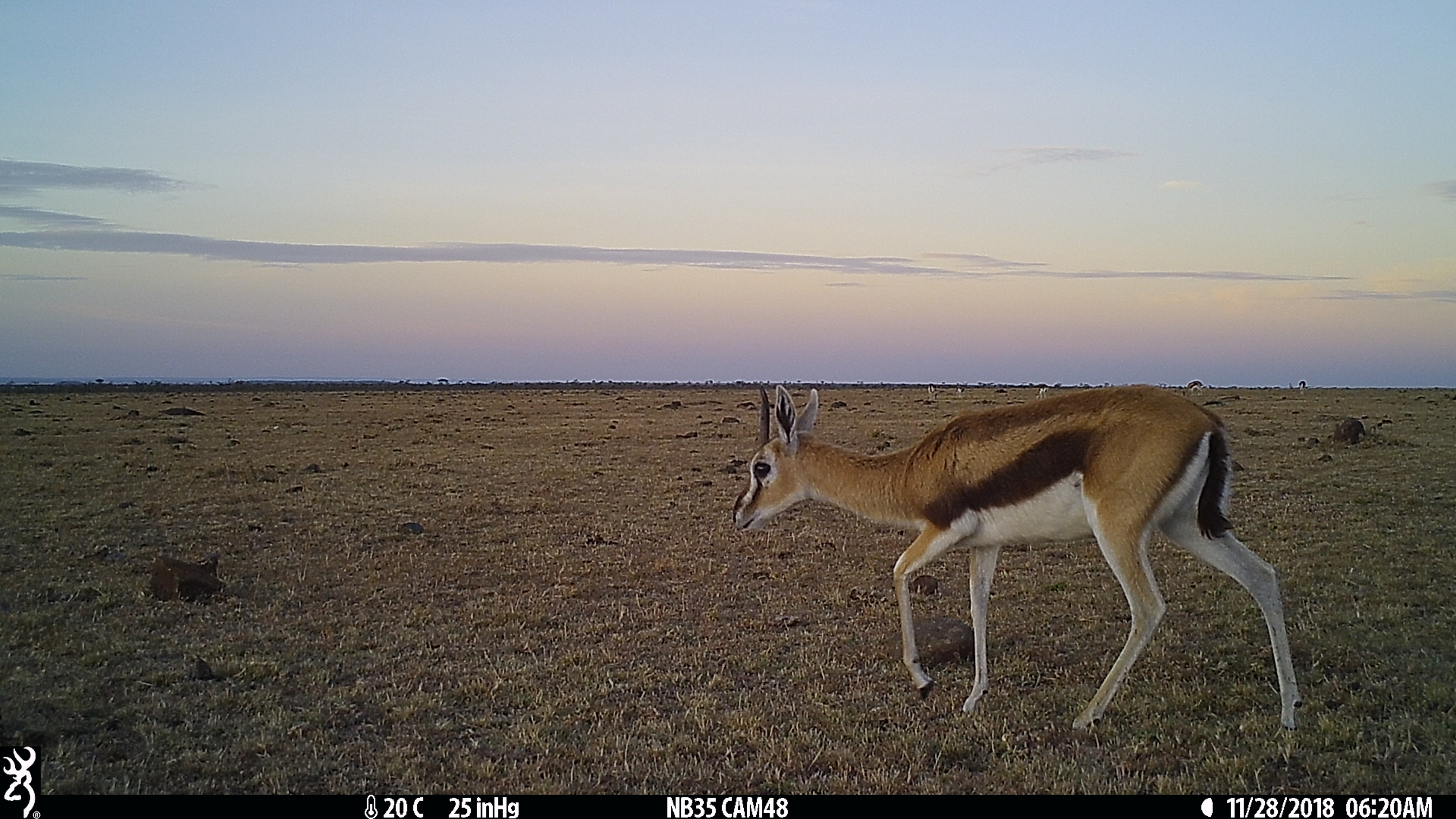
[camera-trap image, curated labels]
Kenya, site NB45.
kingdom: Animalia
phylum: Chordata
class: Mammalia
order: Artiodactyla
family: Bovidae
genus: Eudorcas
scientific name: Eudorcas thomsonii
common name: thomon's gazelle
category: gazelle thomsons